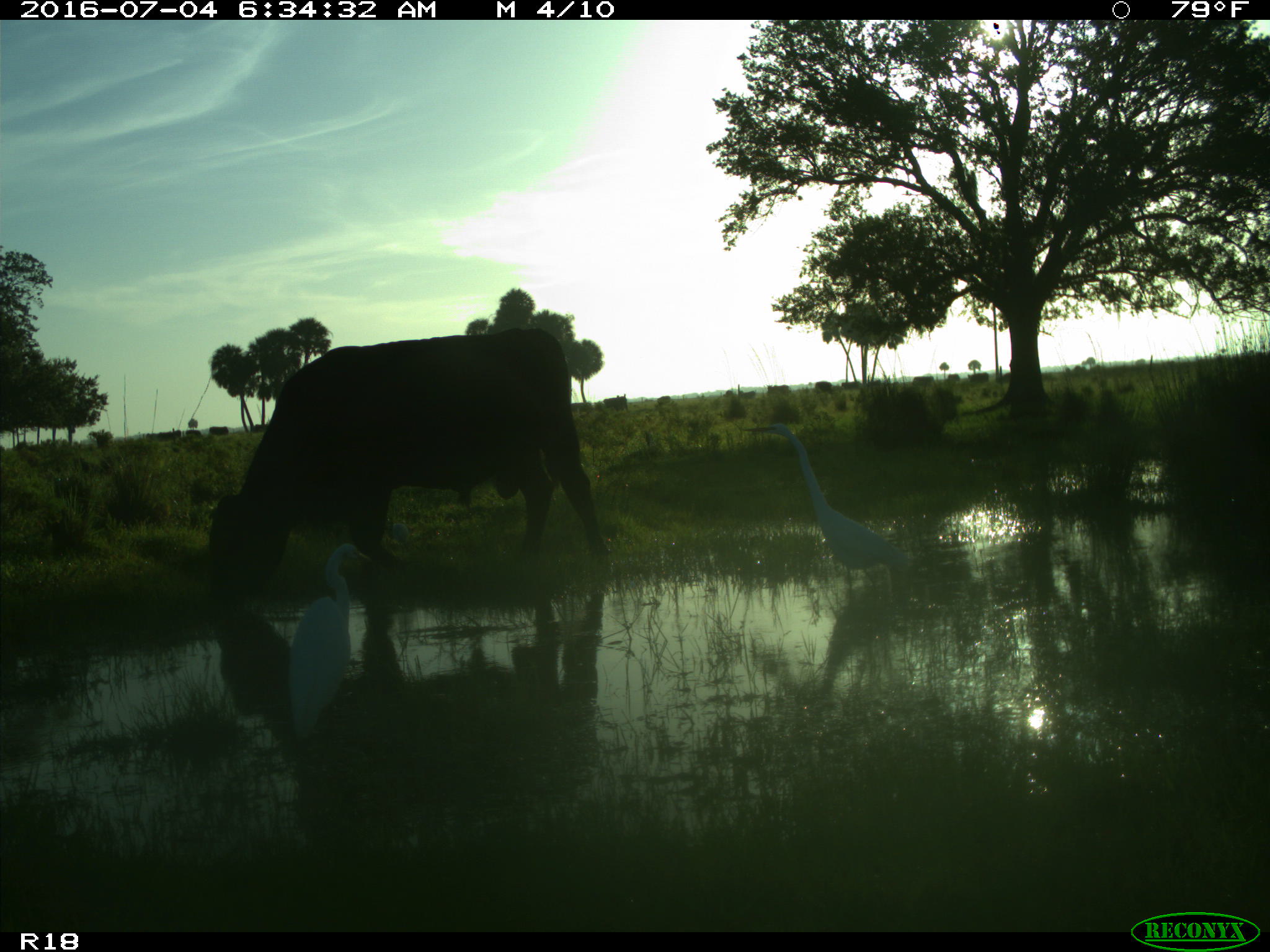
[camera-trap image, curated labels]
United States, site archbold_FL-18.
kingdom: Animalia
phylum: Chordata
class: Mammalia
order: Artiodactyla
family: Bovidae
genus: Bos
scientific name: Bos taurus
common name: domestic cow